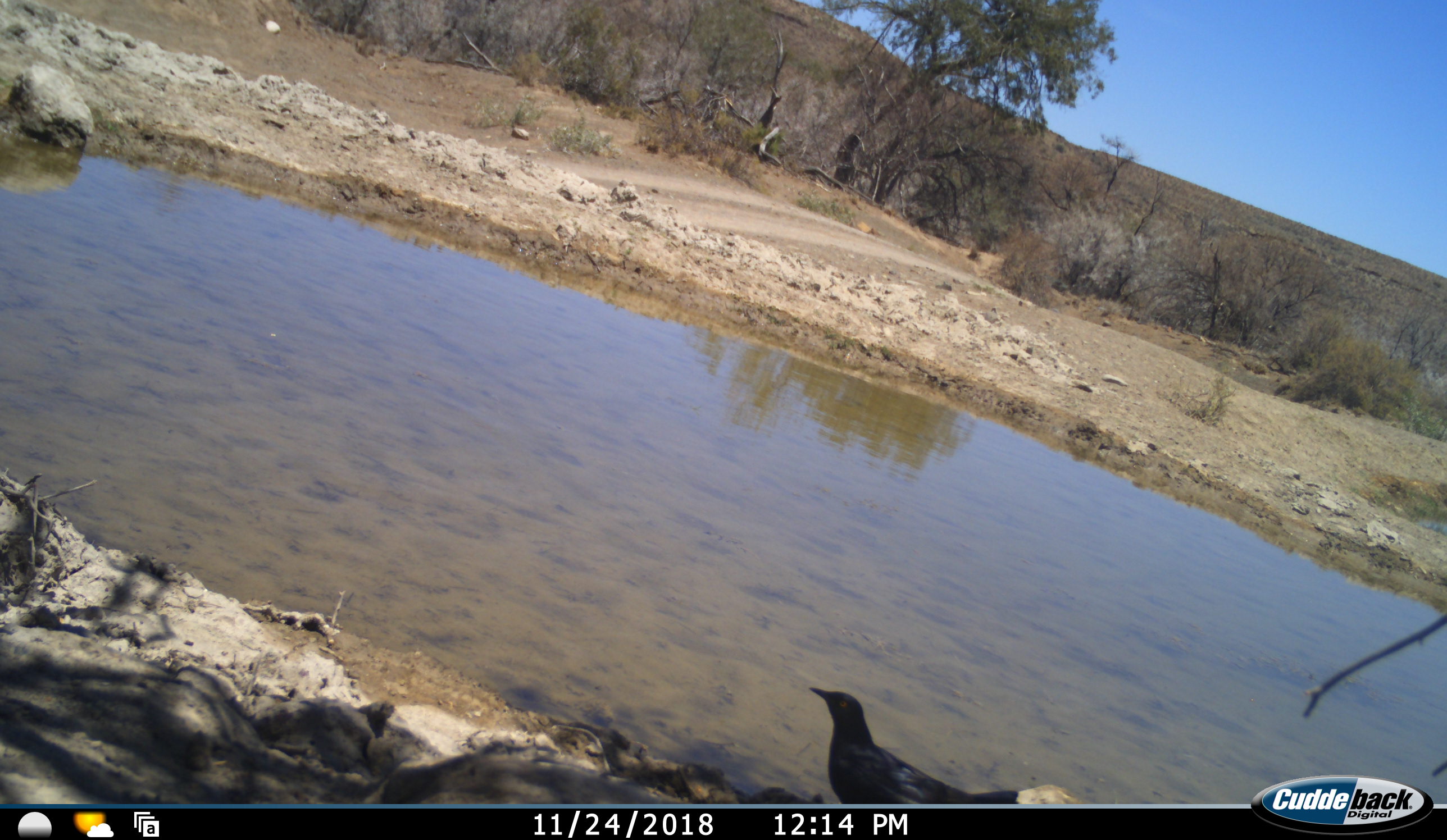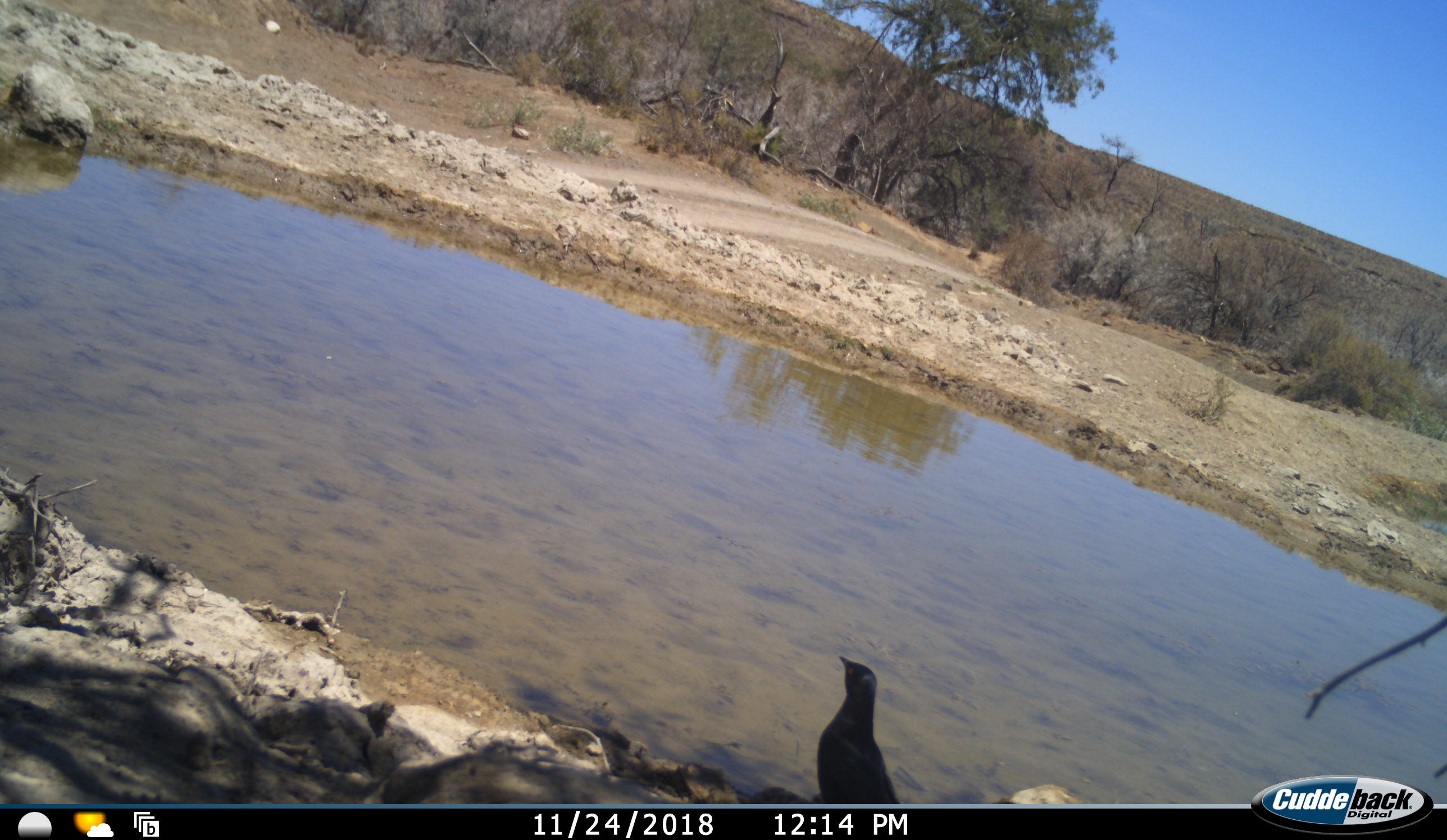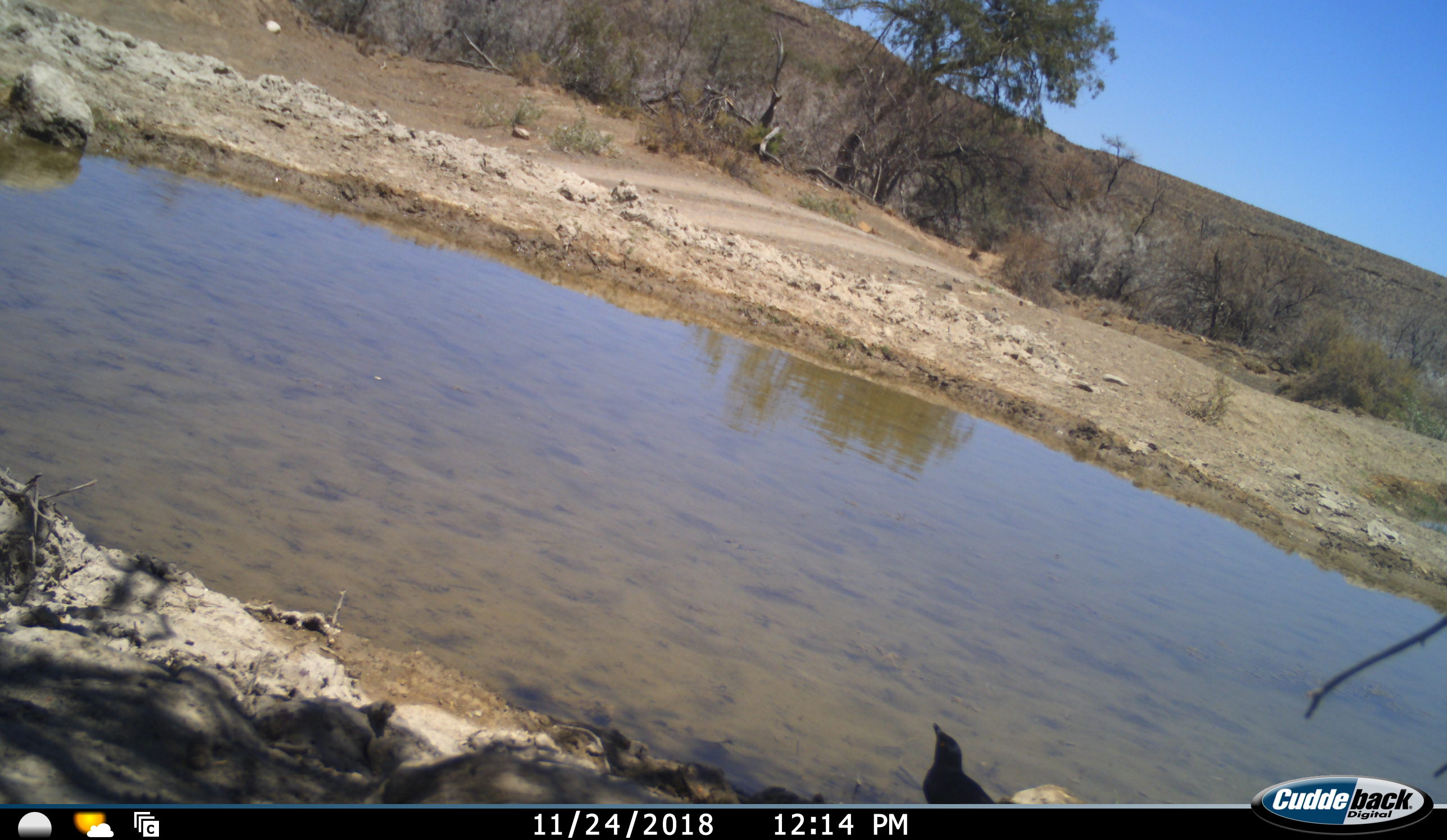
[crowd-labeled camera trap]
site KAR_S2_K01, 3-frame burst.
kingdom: Animalia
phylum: Chordata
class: Aves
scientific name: Aves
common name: bird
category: birdother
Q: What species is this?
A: Birdother (bird) (Aves).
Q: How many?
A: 1.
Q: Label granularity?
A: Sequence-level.